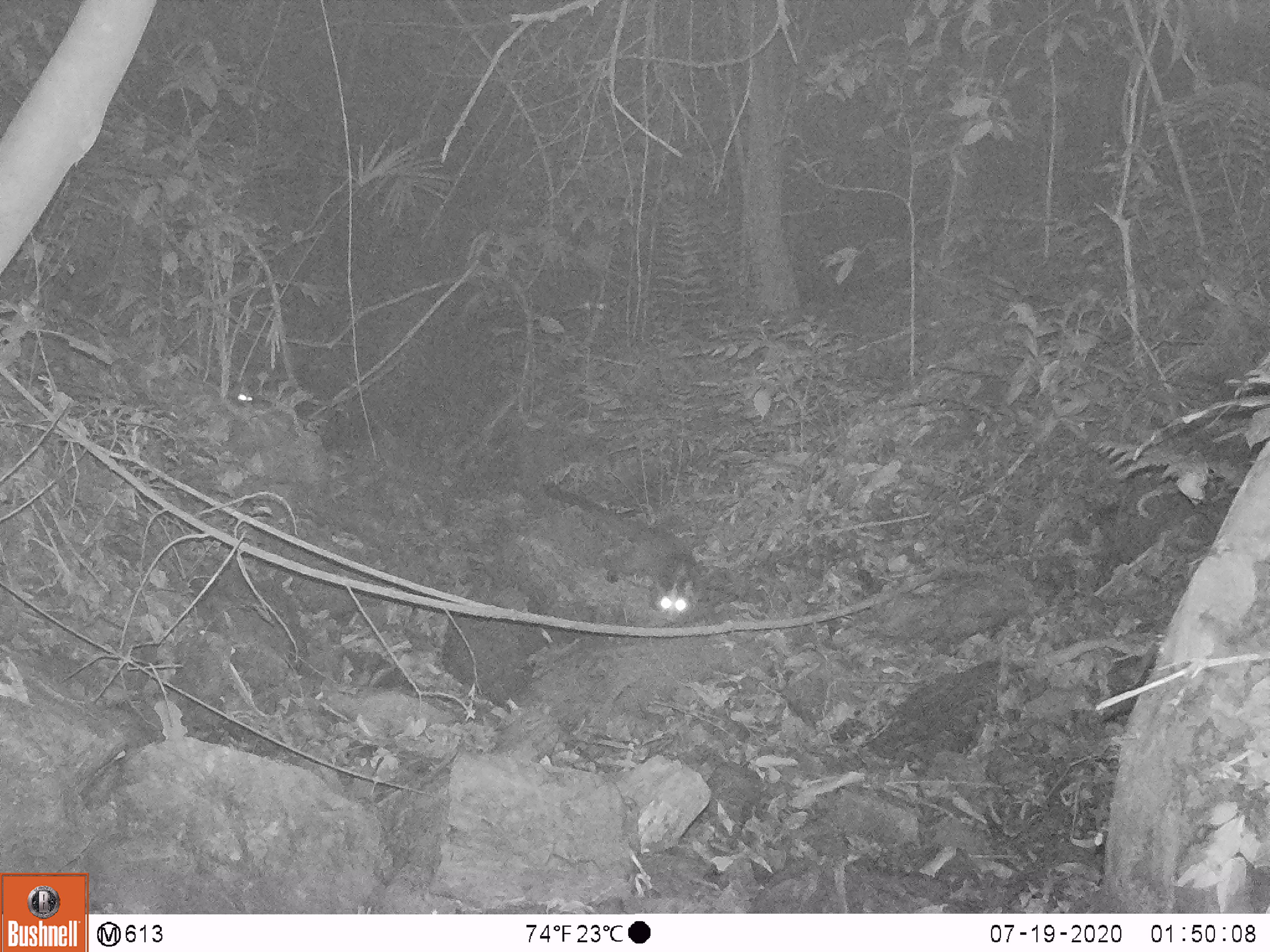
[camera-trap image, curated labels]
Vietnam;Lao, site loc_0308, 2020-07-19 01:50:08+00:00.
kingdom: Animalia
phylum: Chordata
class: Mammalia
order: Carnivora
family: Viverridae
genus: Paguma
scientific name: Paguma larvata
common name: masked palm civet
Masked palm civet (Paguma larvata). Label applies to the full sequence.